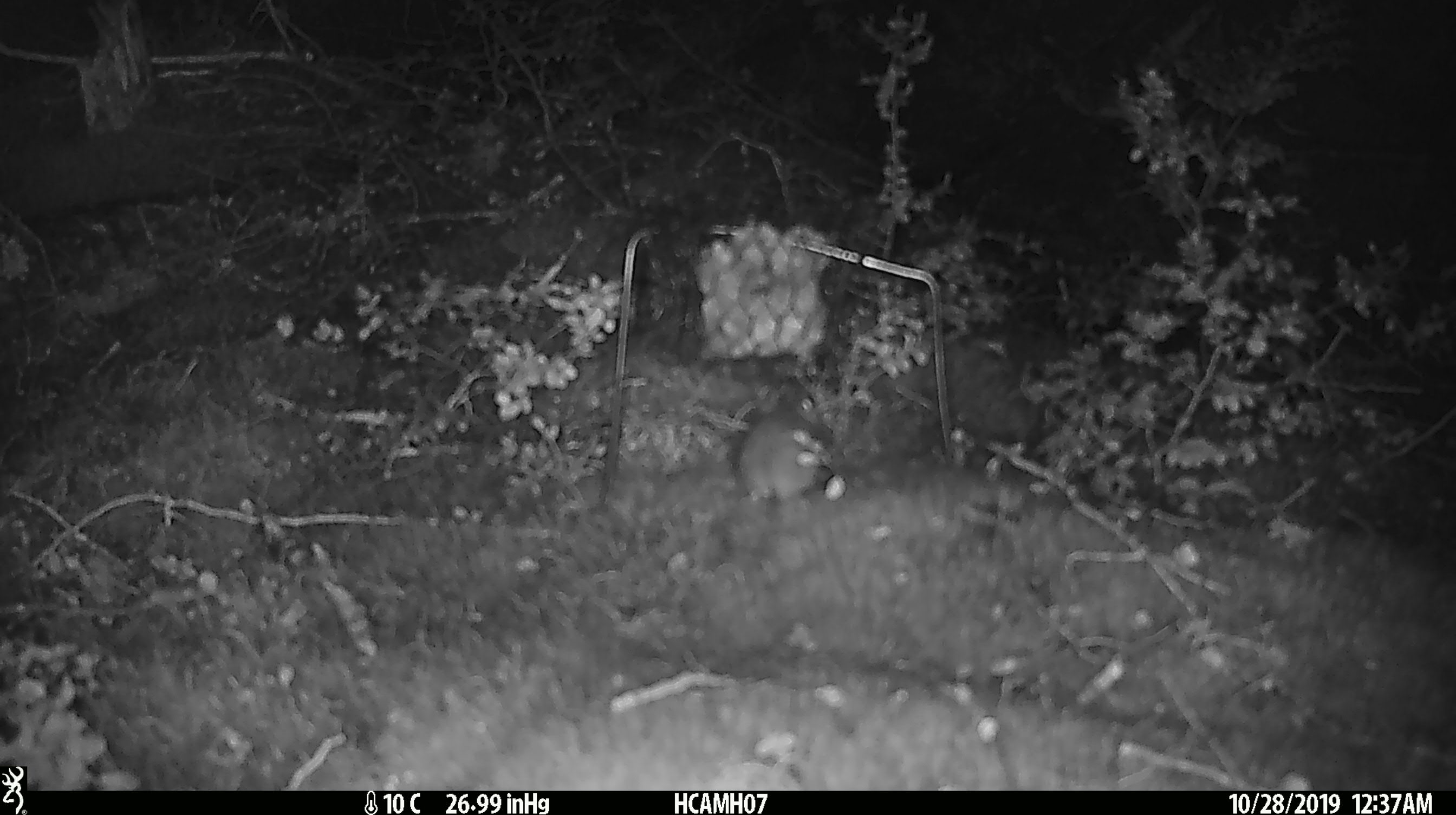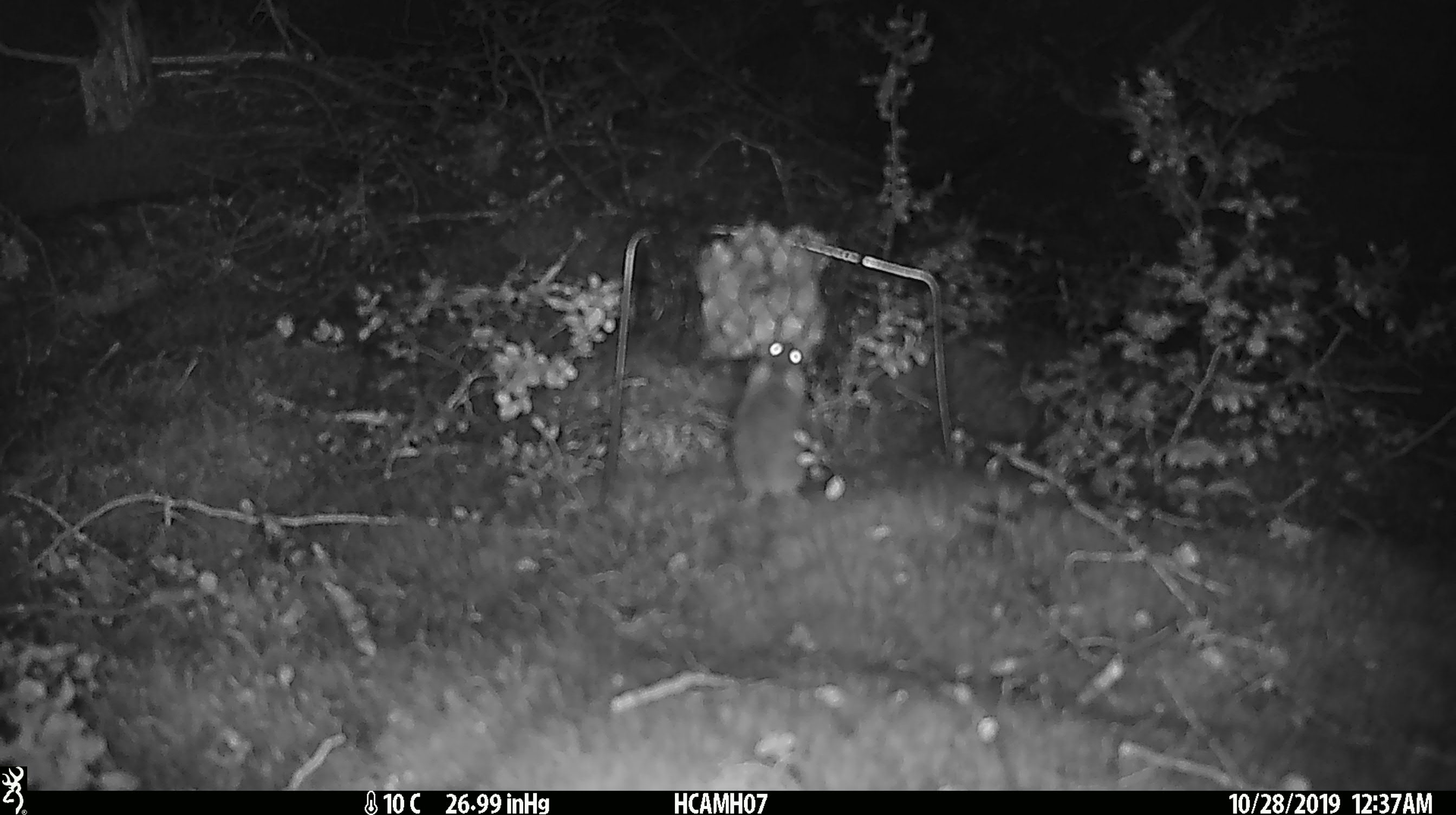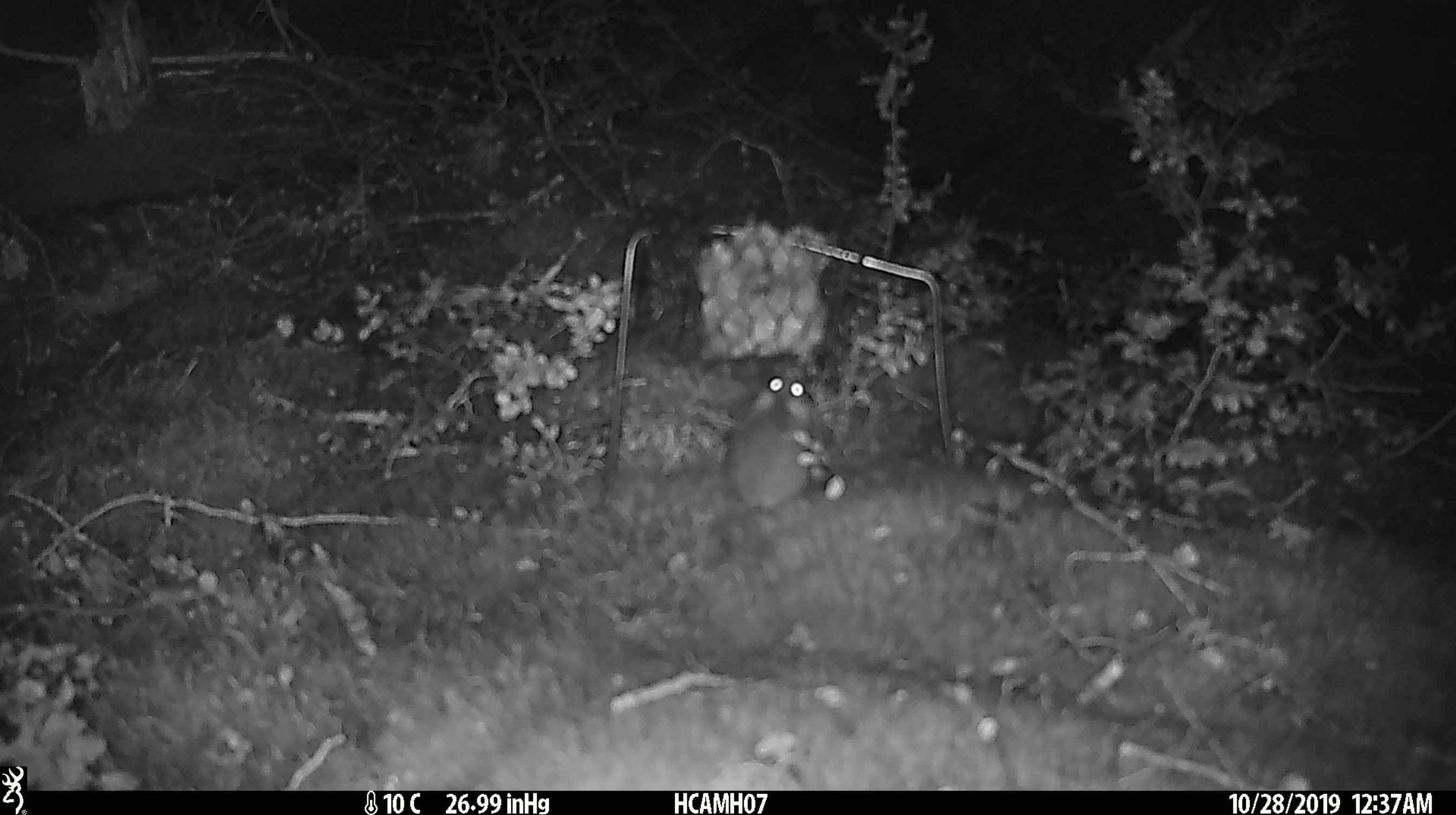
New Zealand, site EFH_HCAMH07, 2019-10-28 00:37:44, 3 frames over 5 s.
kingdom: Animalia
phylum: Chordata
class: Mammalia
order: Rodentia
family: Muridae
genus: Mus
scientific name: Mus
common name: mouse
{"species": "mouse (Mus)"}